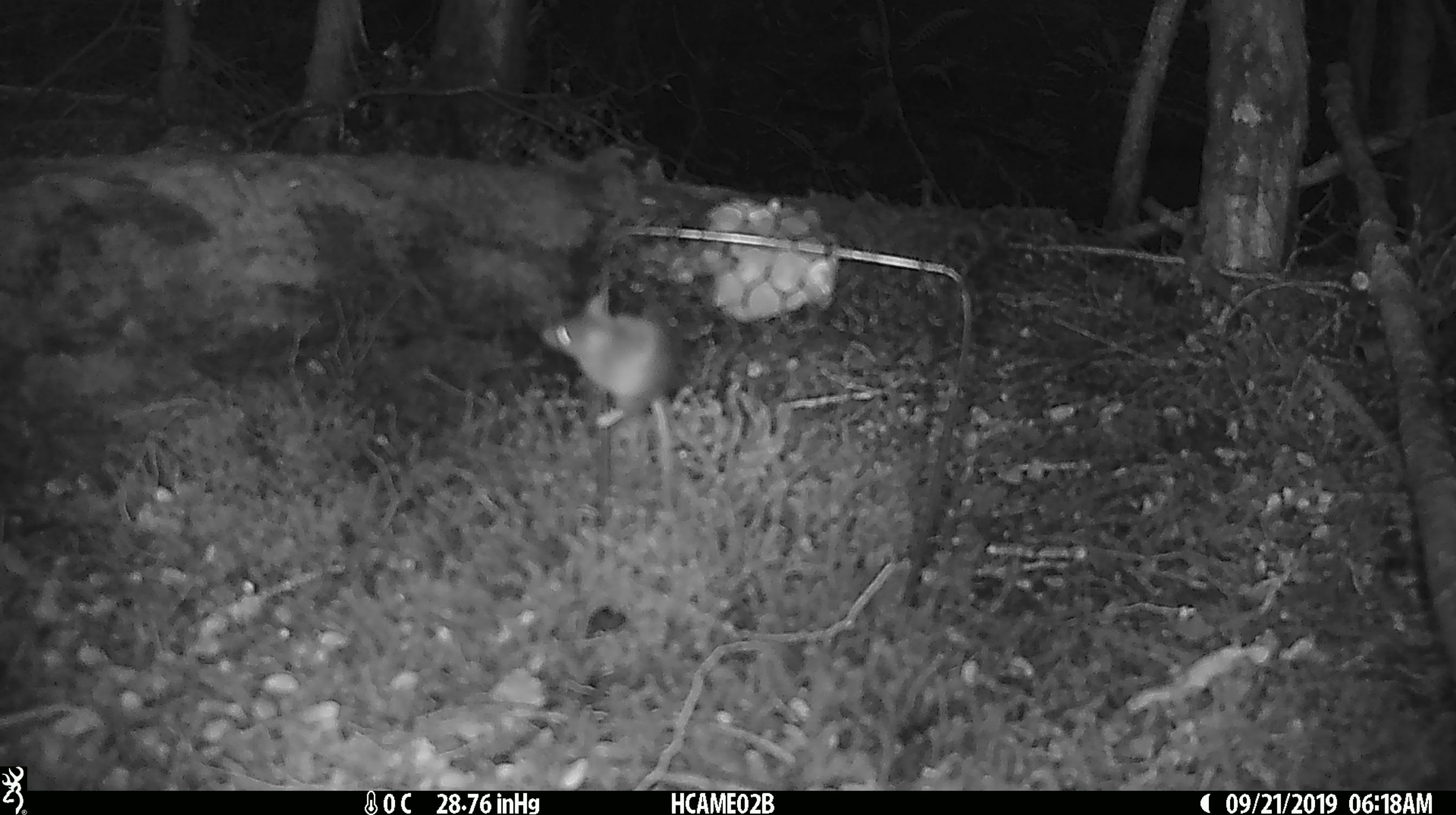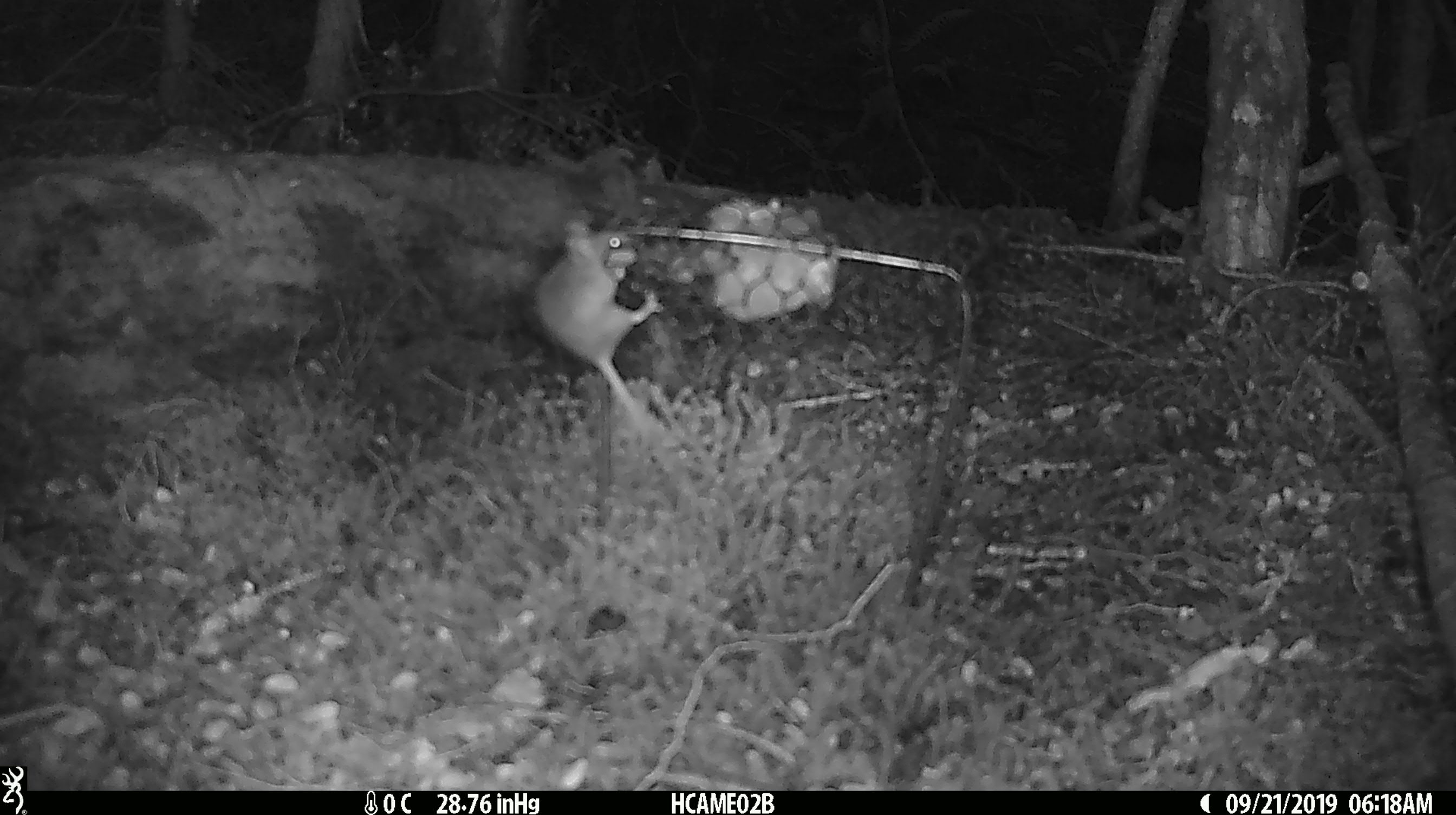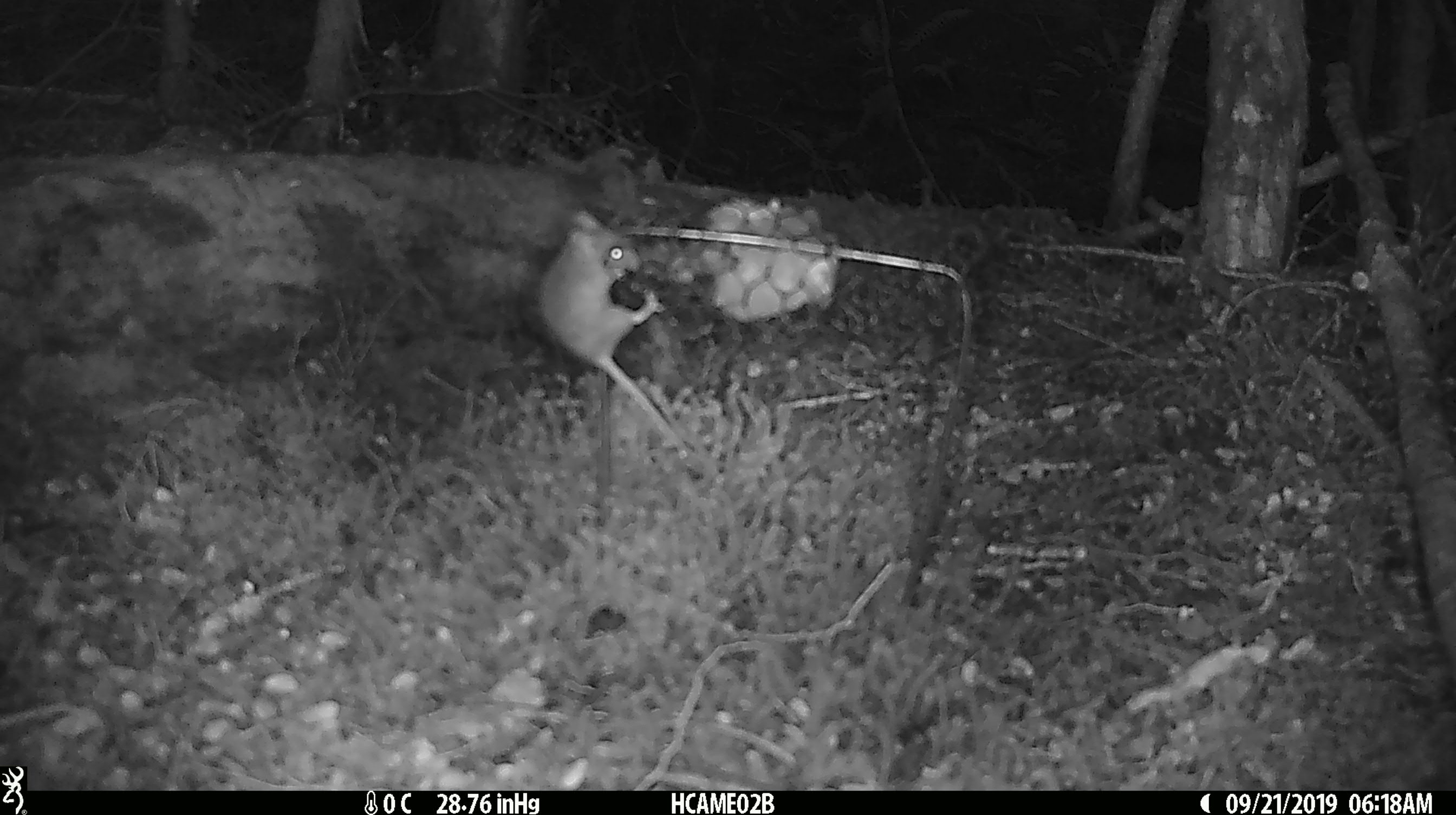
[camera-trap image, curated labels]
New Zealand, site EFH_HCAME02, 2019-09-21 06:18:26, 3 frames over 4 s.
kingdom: Animalia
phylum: Chordata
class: Mammalia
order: Rodentia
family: Muridae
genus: Mus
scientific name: Mus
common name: mouse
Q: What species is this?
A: Mouse (Mus).